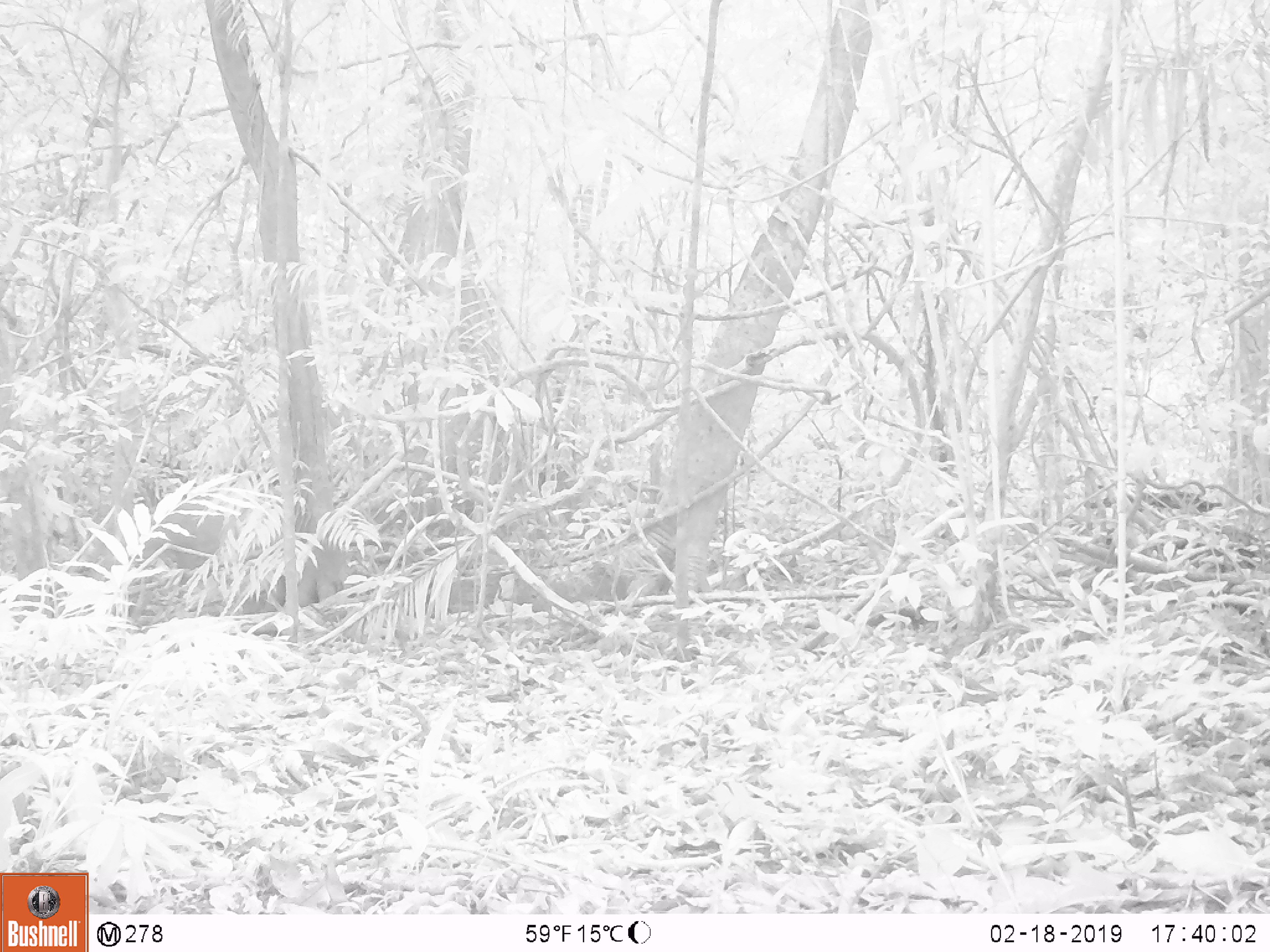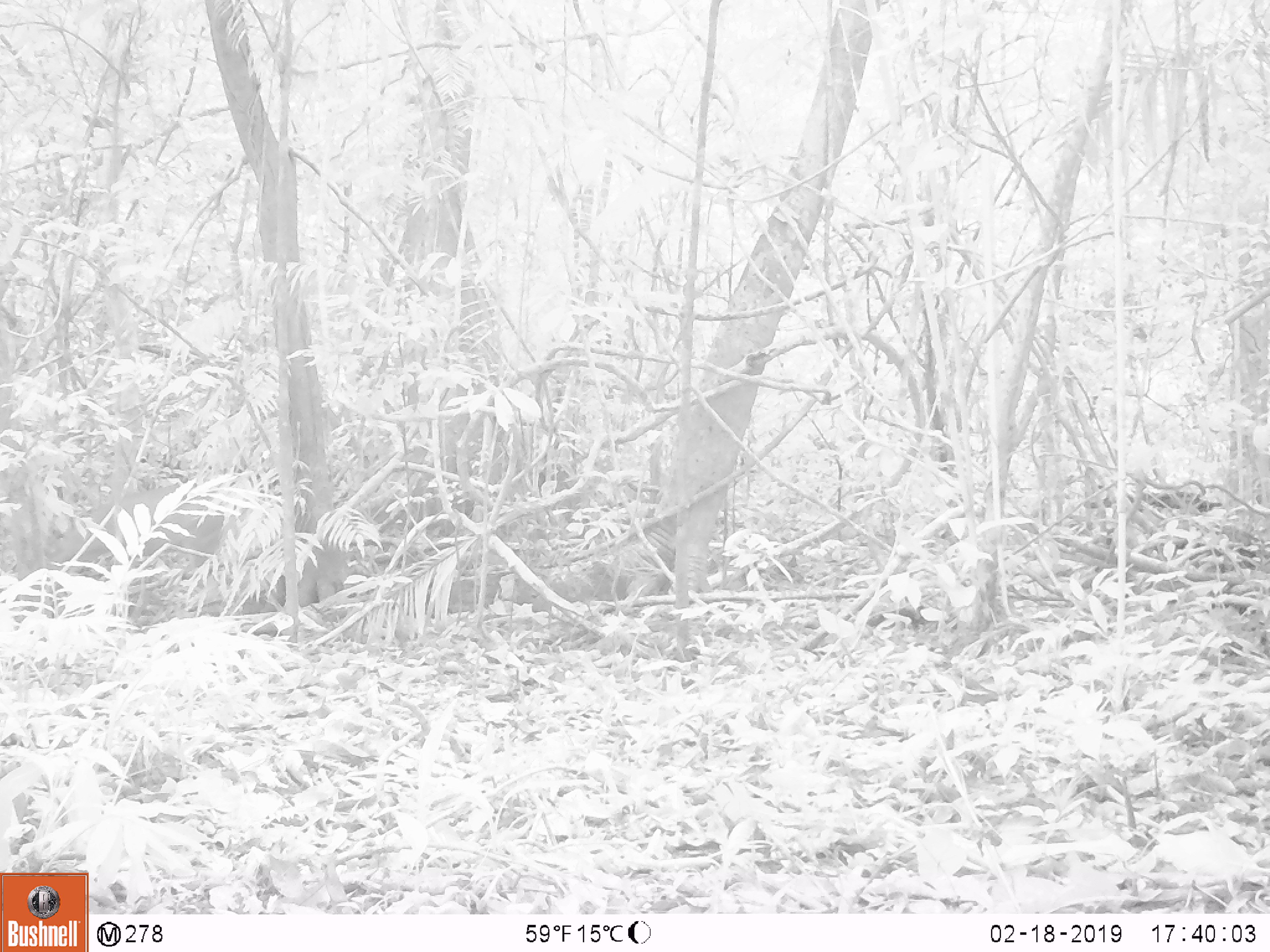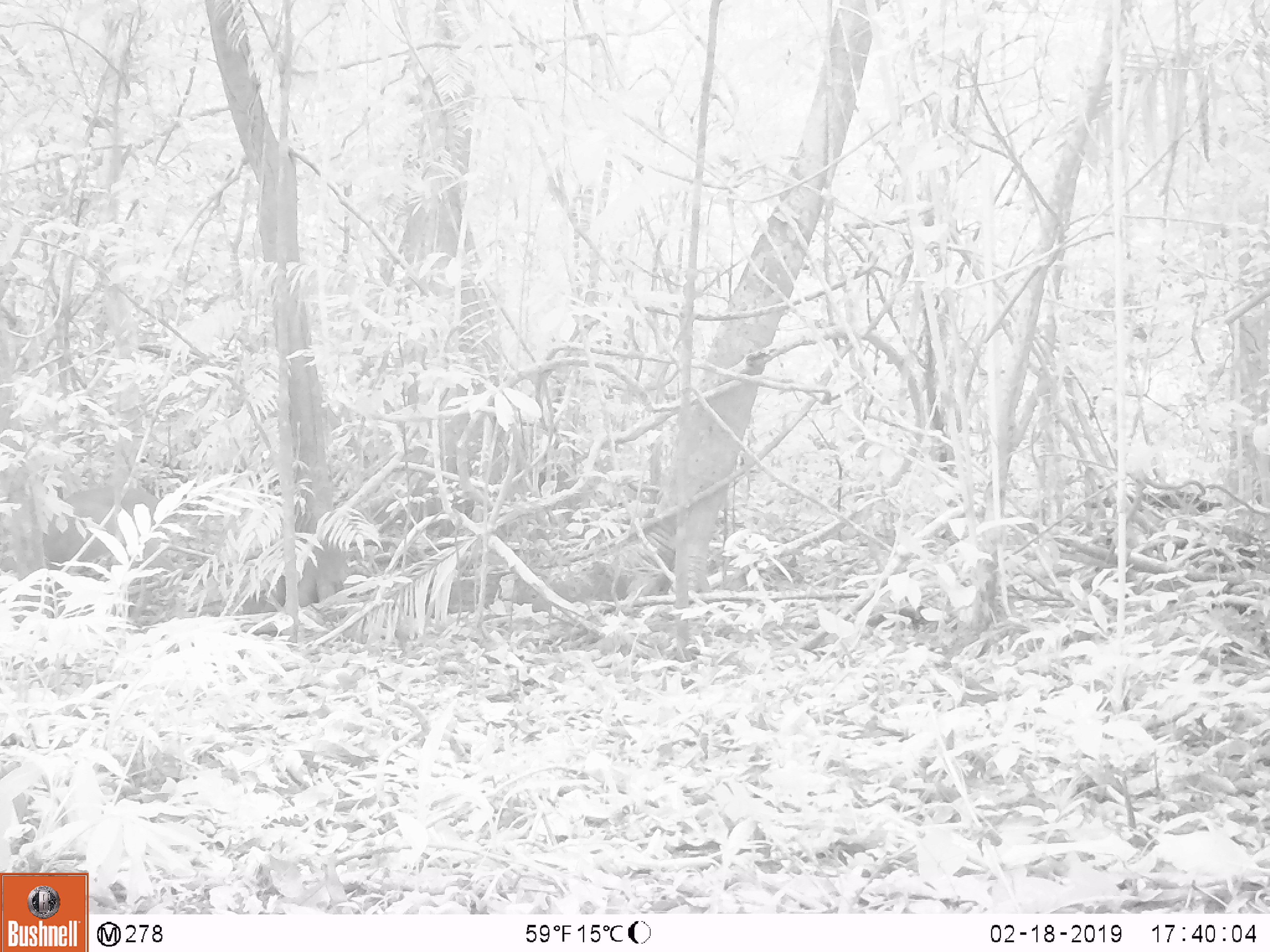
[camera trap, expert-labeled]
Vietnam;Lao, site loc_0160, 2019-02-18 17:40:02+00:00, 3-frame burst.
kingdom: Animalia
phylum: Chordata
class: Mammalia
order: Artiodactyla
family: Cervidae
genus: Muntiacus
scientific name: Muntiacus vuquangensis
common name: large-antlered muntjac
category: large antlered muntjac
Large antlered muntjac (large-antlered muntjac) (Muntiacus vuquangensis). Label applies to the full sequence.